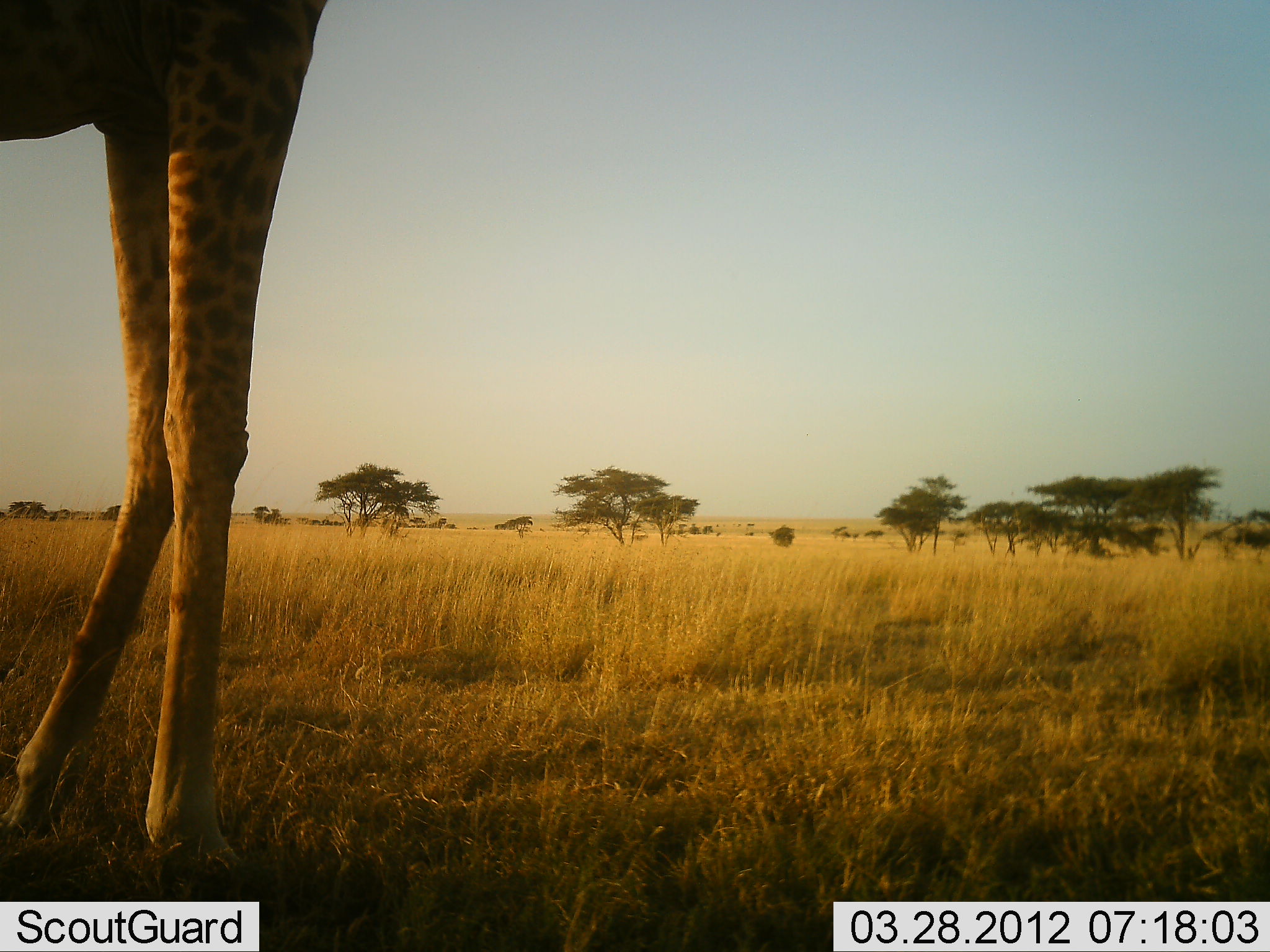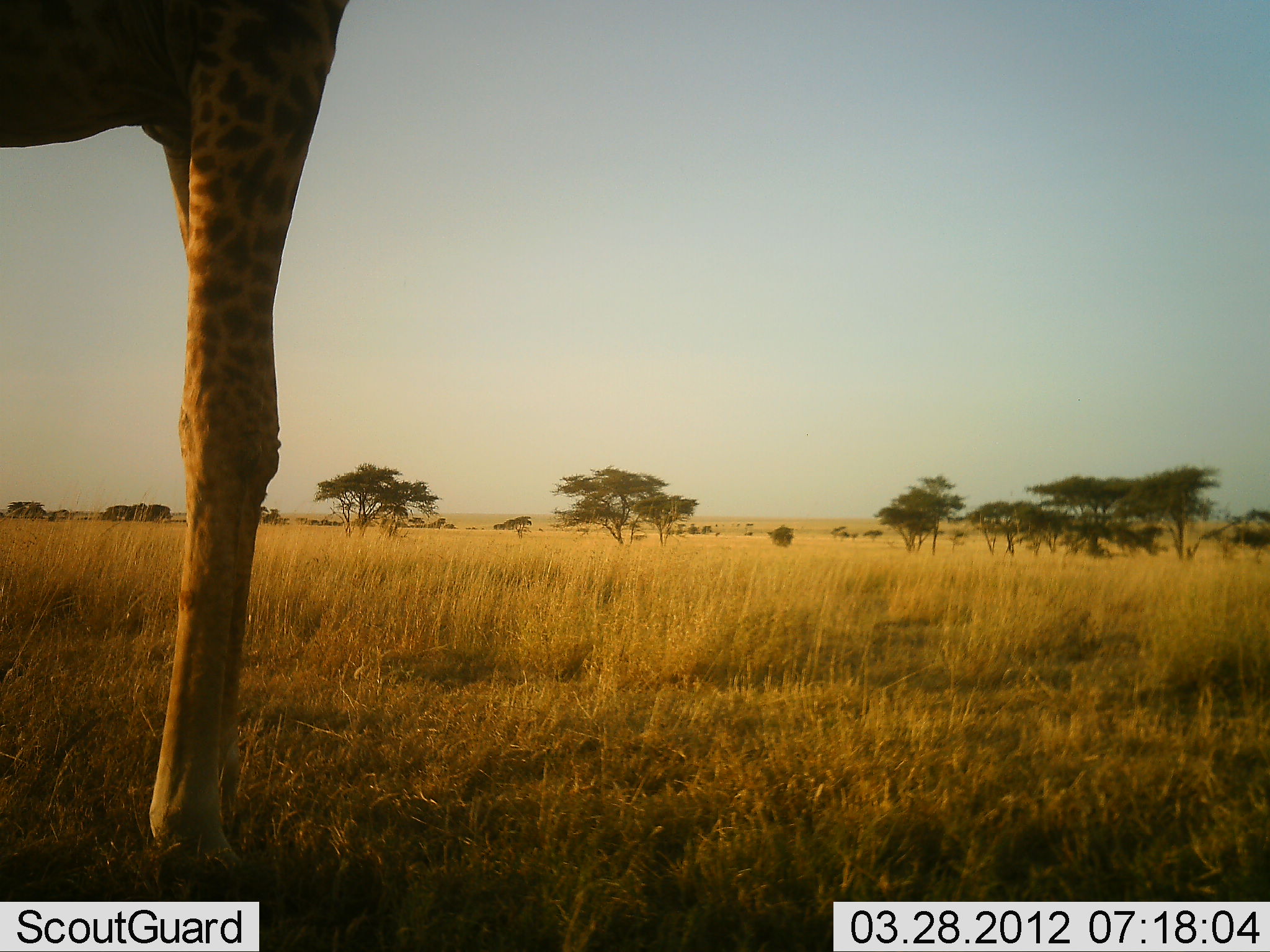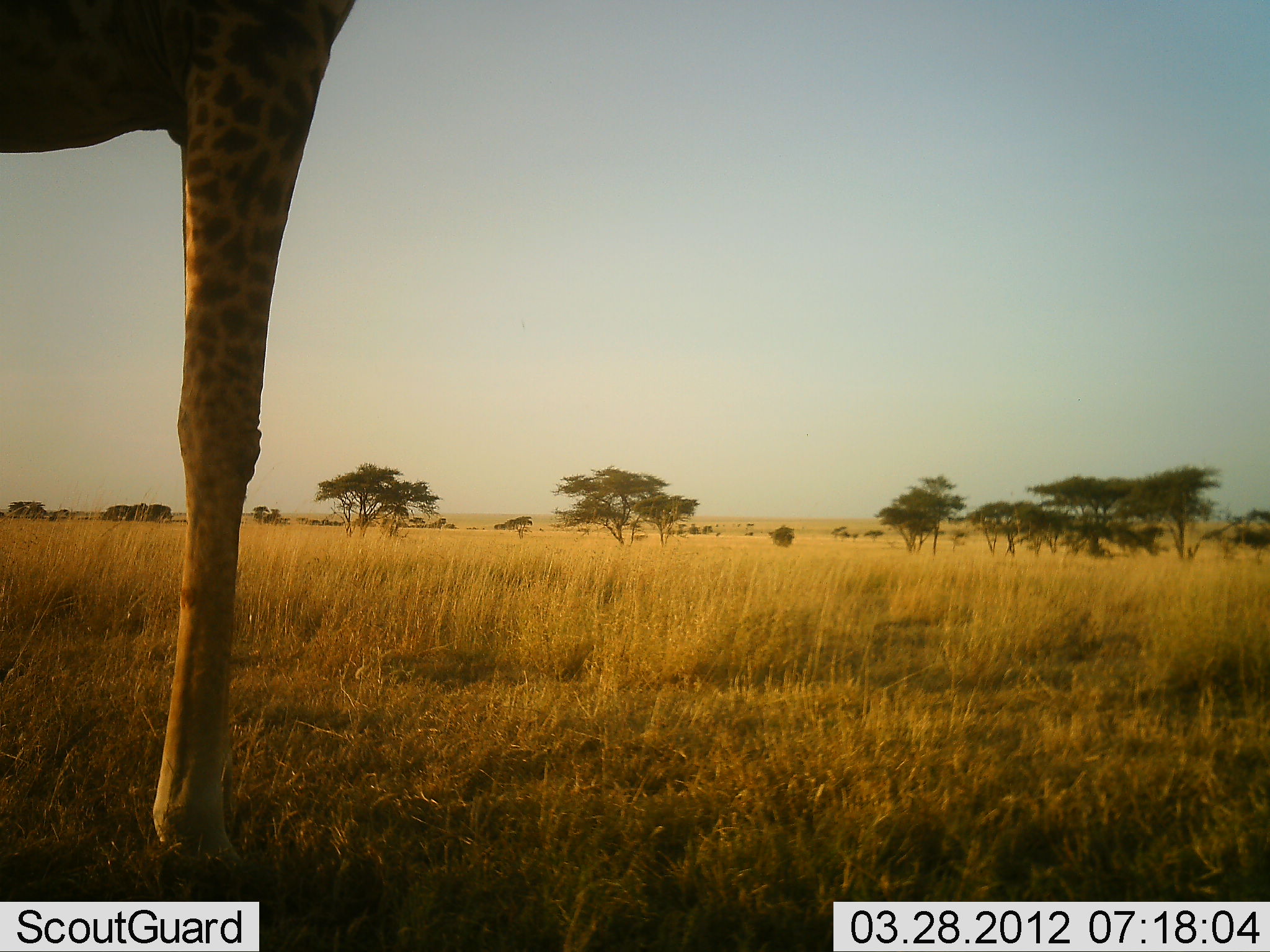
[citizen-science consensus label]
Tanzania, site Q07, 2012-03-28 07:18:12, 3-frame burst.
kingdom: Animalia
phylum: Chordata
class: Mammalia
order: Artiodactyla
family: Giraffidae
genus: Giraffa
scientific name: Giraffa camelopardalis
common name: giraffe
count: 1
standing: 90%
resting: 0%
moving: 7%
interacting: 0%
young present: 0%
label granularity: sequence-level